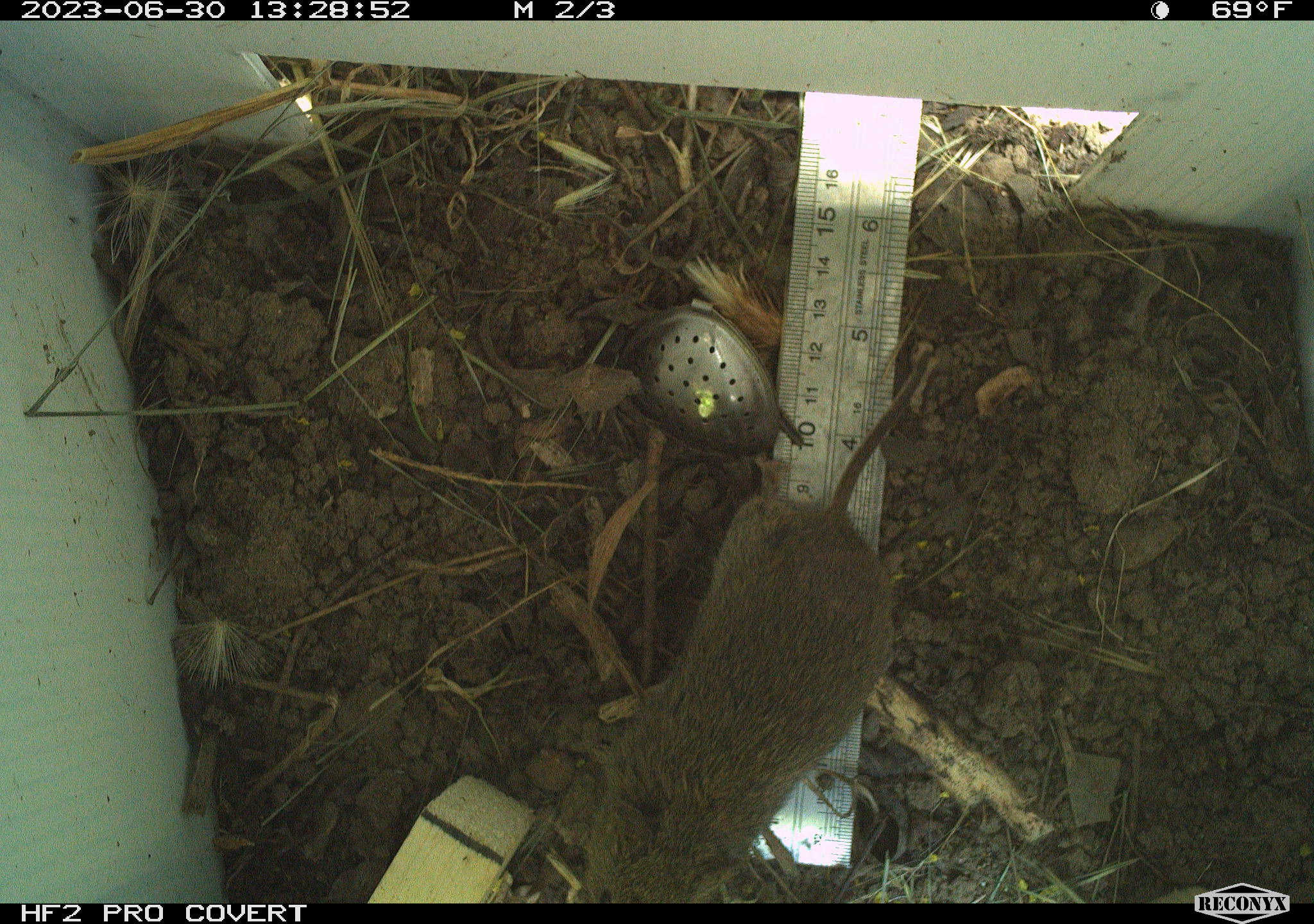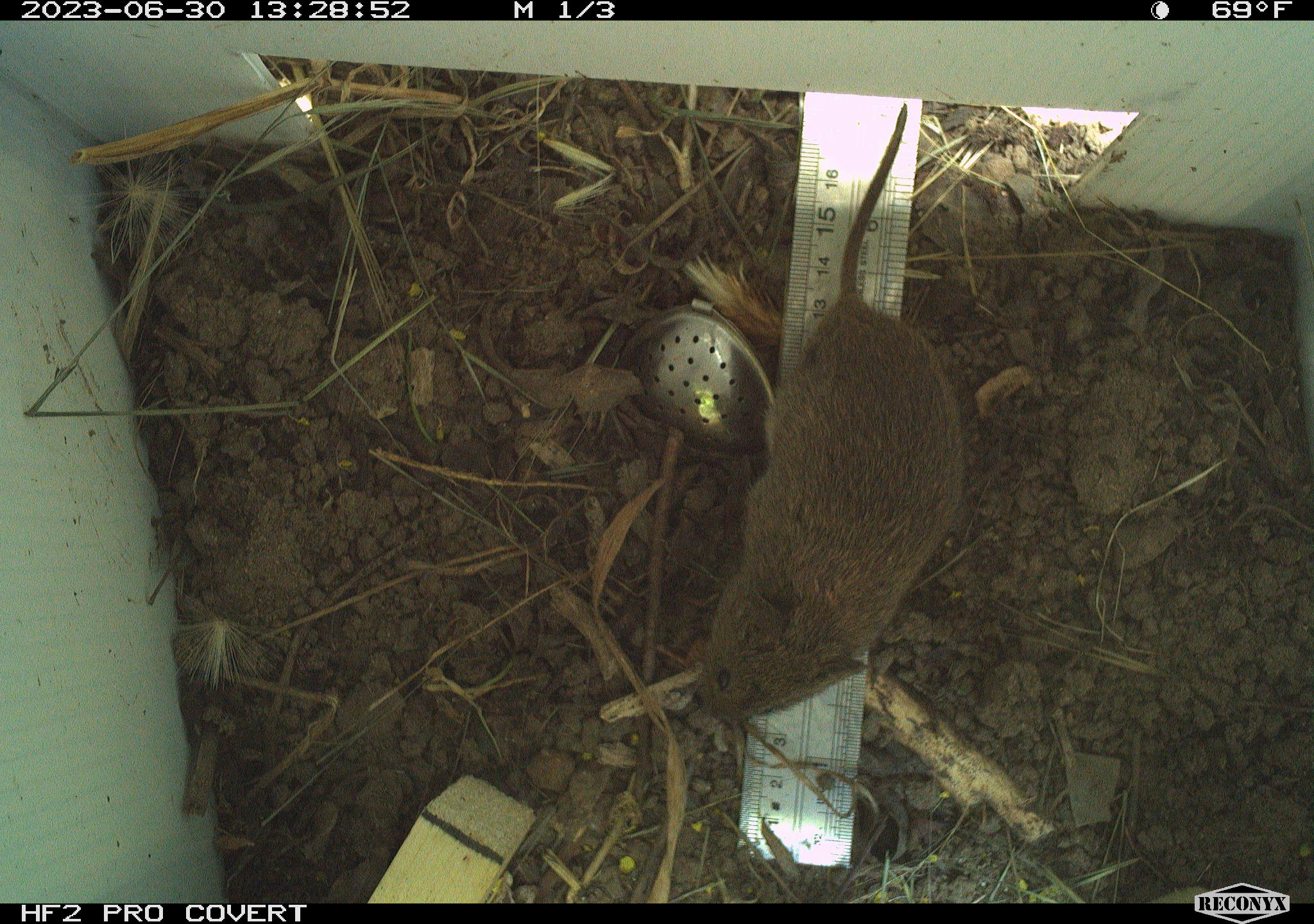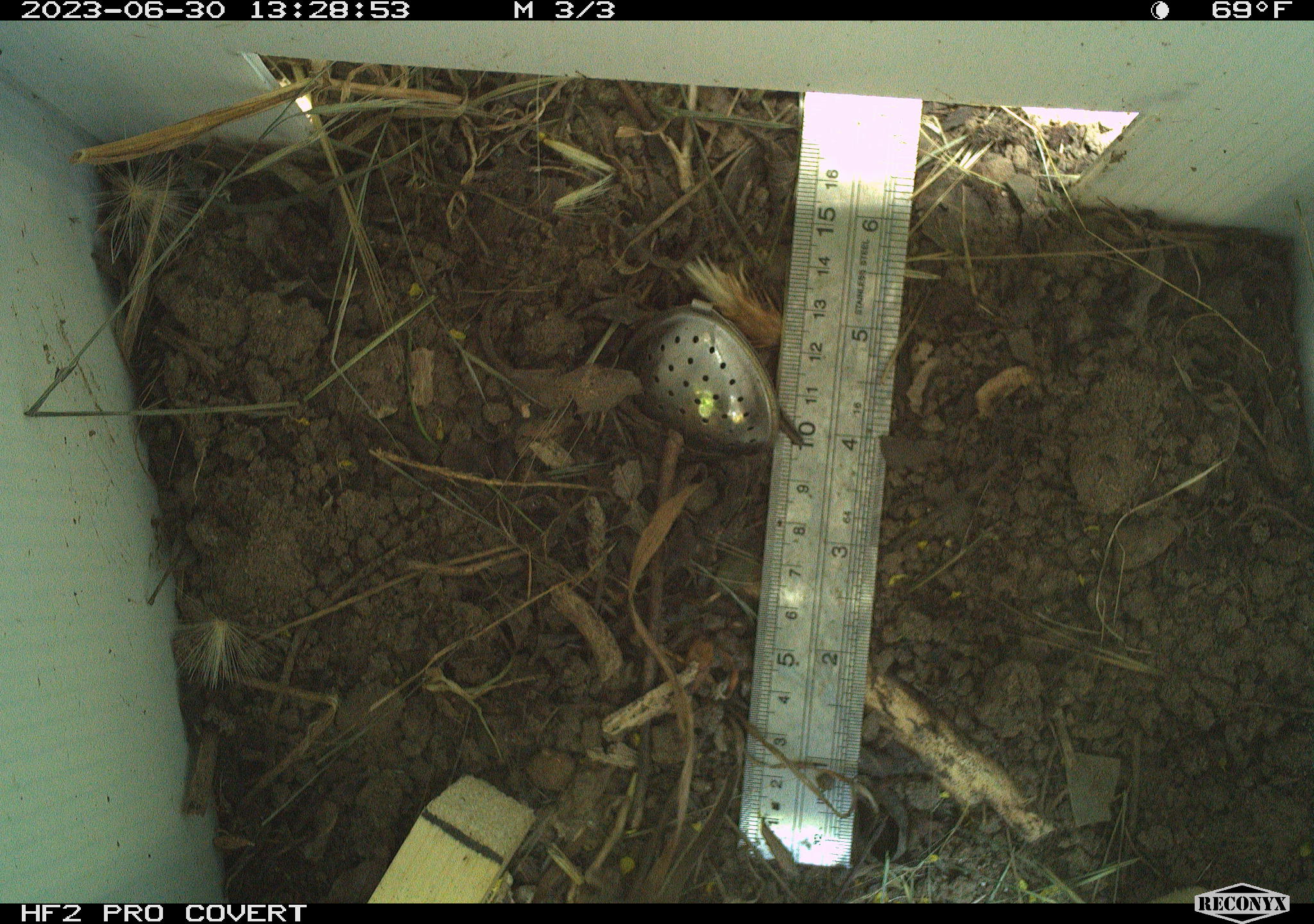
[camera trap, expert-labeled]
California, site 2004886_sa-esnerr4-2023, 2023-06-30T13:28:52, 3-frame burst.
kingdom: Animalia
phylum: Chordata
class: Mammalia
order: Rodentia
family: Cricetidae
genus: Microtus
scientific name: Microtus californicus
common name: california vole